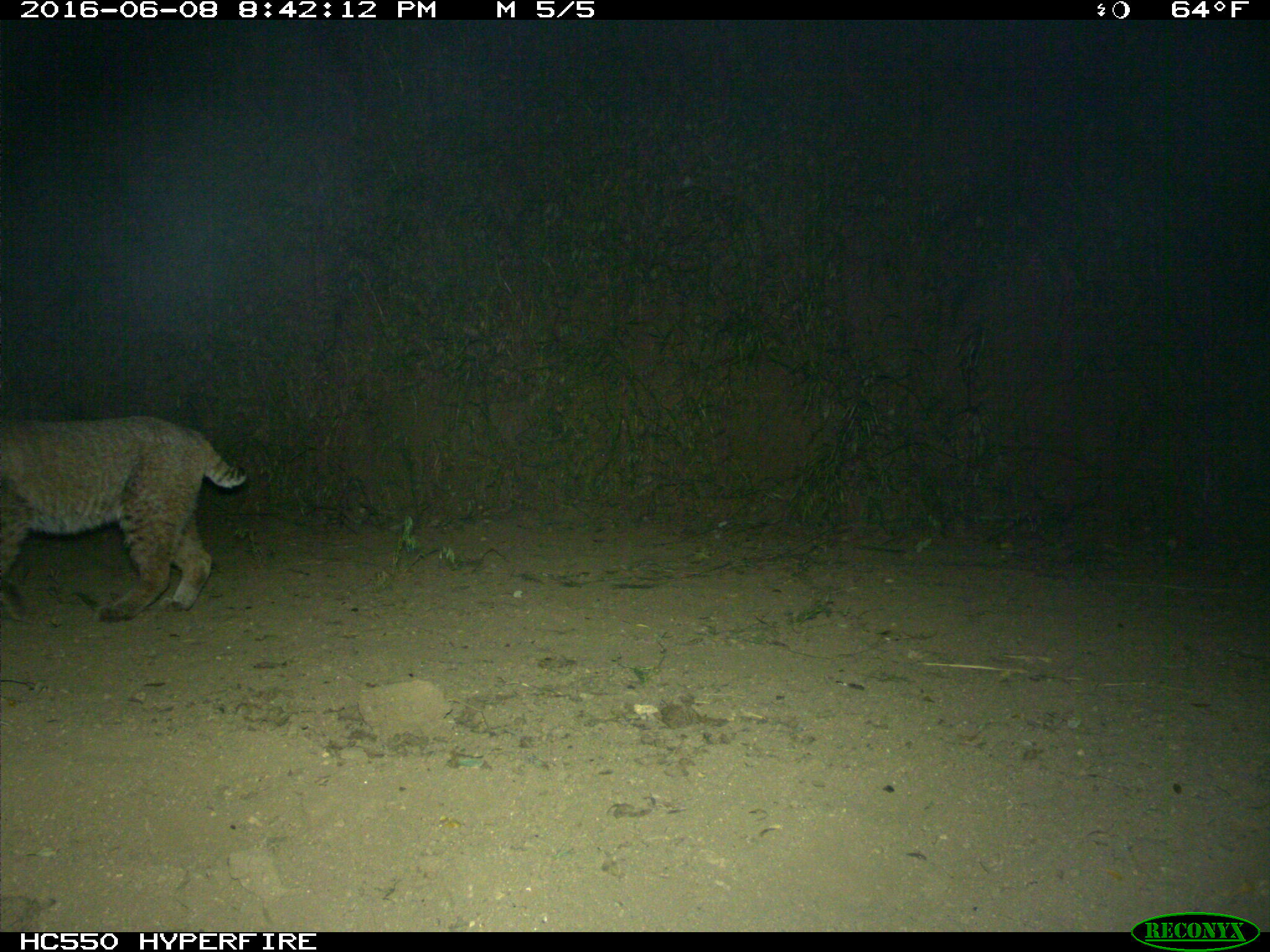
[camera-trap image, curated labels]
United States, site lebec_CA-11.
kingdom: Animalia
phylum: Chordata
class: Mammalia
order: Carnivora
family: Felidae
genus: Lynx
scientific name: Lynx rufus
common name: bobcat